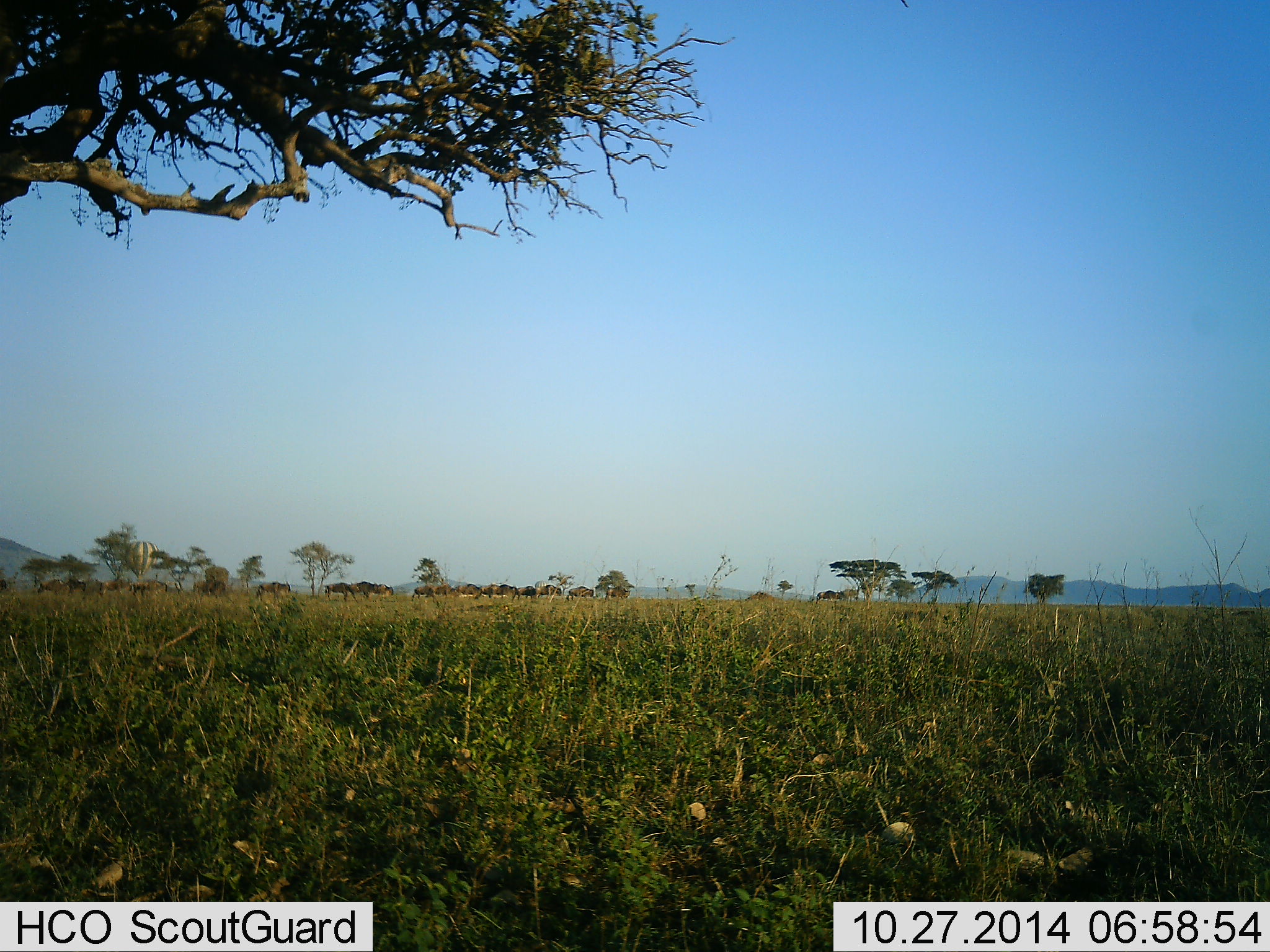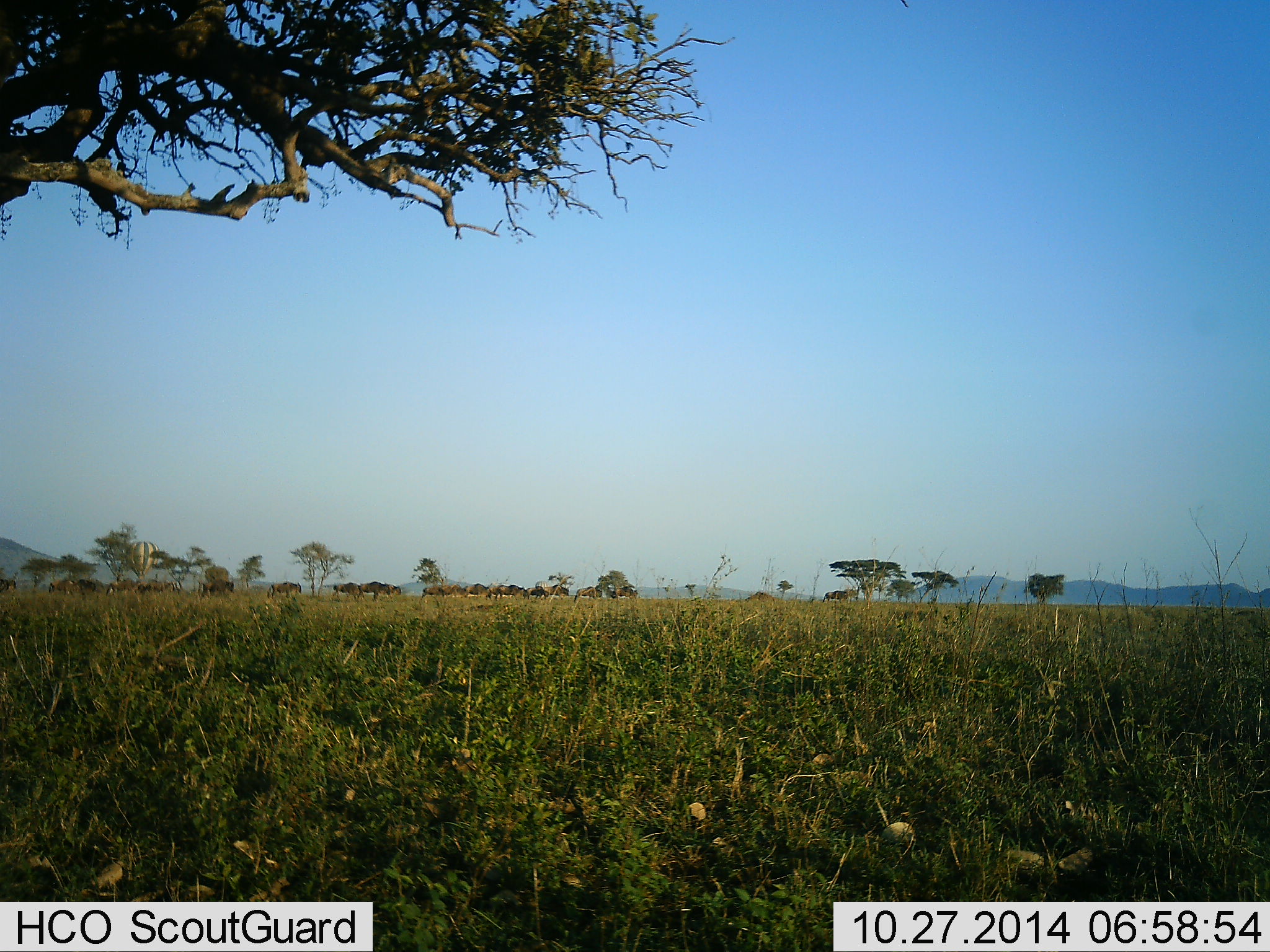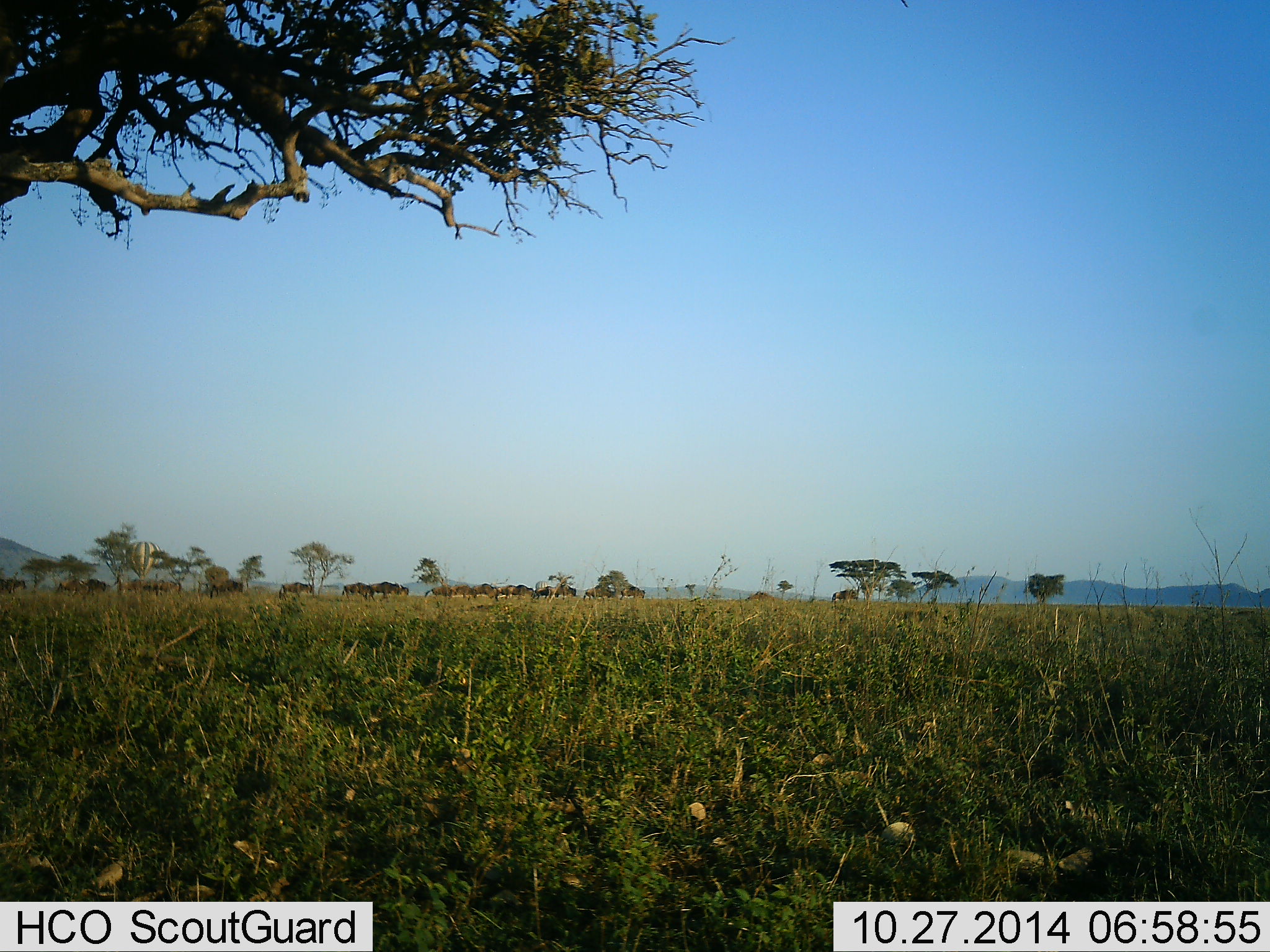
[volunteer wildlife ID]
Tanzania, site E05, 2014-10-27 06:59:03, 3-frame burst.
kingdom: Animalia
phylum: Chordata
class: Mammalia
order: Artiodactyla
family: Bovidae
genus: Connochaetes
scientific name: Connochaetes taurinus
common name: blue wildebeest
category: wildebeest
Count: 11-50.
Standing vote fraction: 0%.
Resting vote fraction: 0%.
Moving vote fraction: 90%.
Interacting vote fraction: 0%.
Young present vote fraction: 0%.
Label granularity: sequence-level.